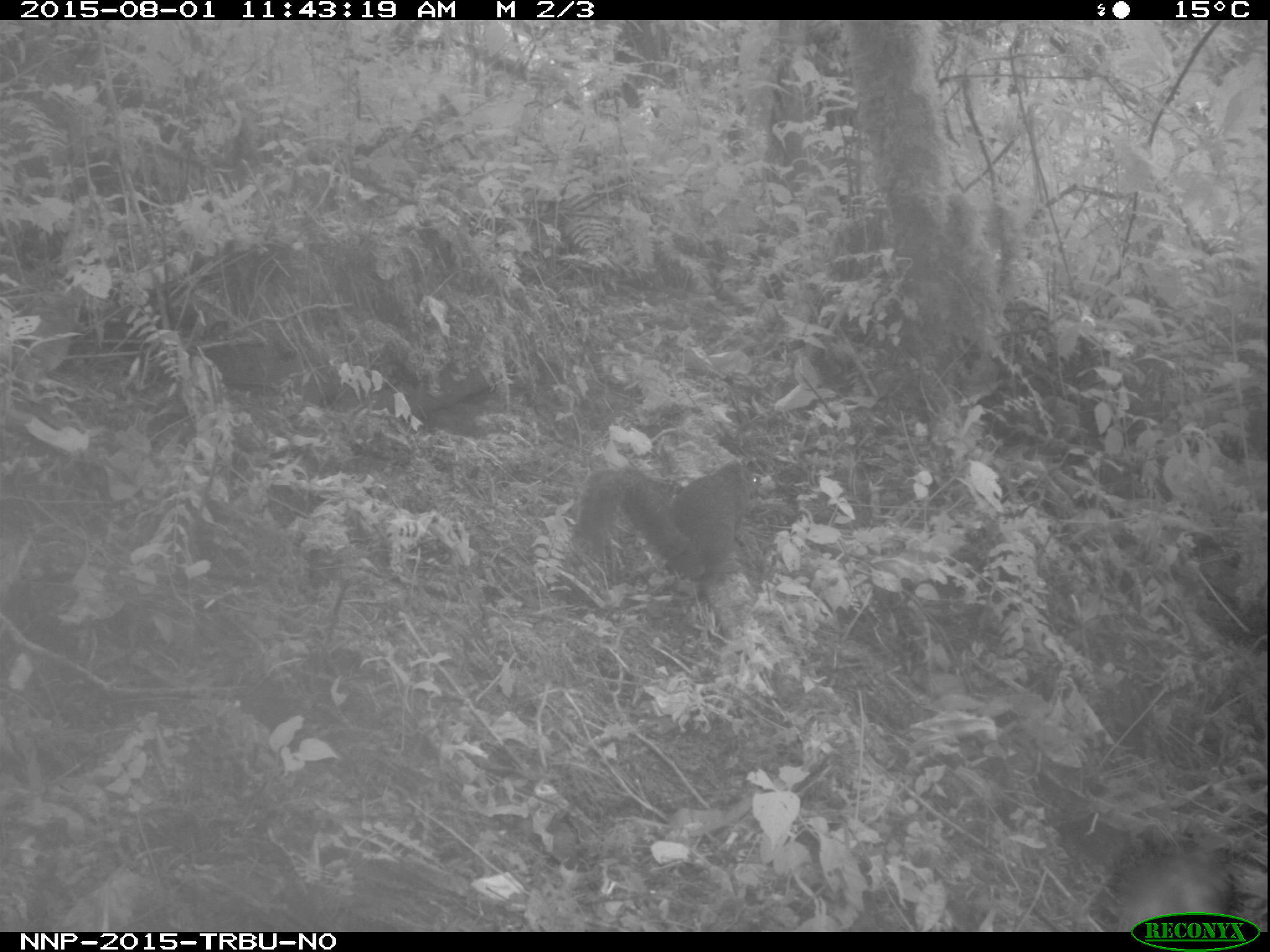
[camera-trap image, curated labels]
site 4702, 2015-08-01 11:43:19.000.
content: unidentified animal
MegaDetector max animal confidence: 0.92